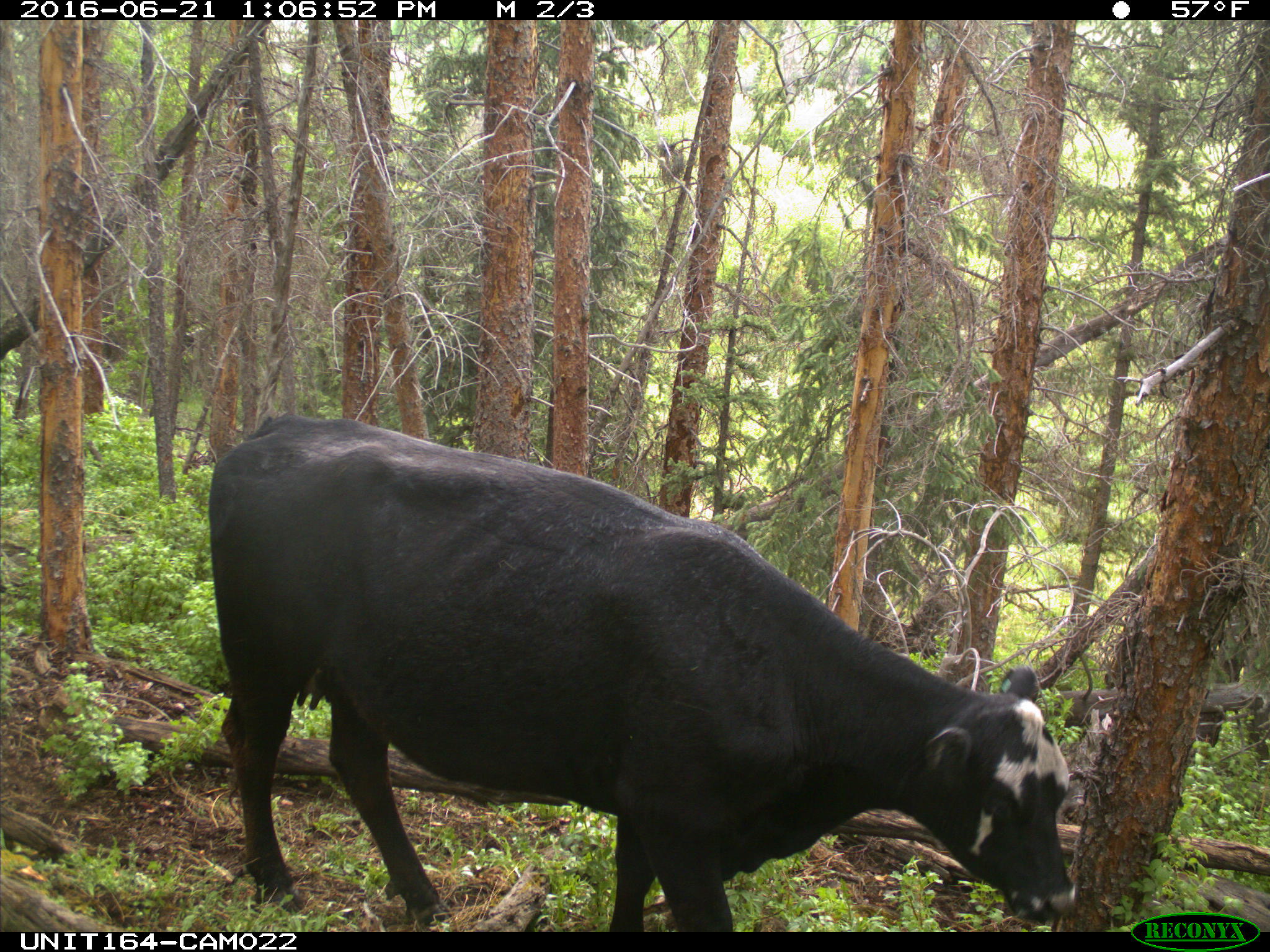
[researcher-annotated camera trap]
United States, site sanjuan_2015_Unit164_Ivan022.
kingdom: Animalia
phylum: Chordata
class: Mammalia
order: Artiodactyla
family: Bovidae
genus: Bos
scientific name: Bos taurus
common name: domestic cow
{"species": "Bos taurus (domestic cow)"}